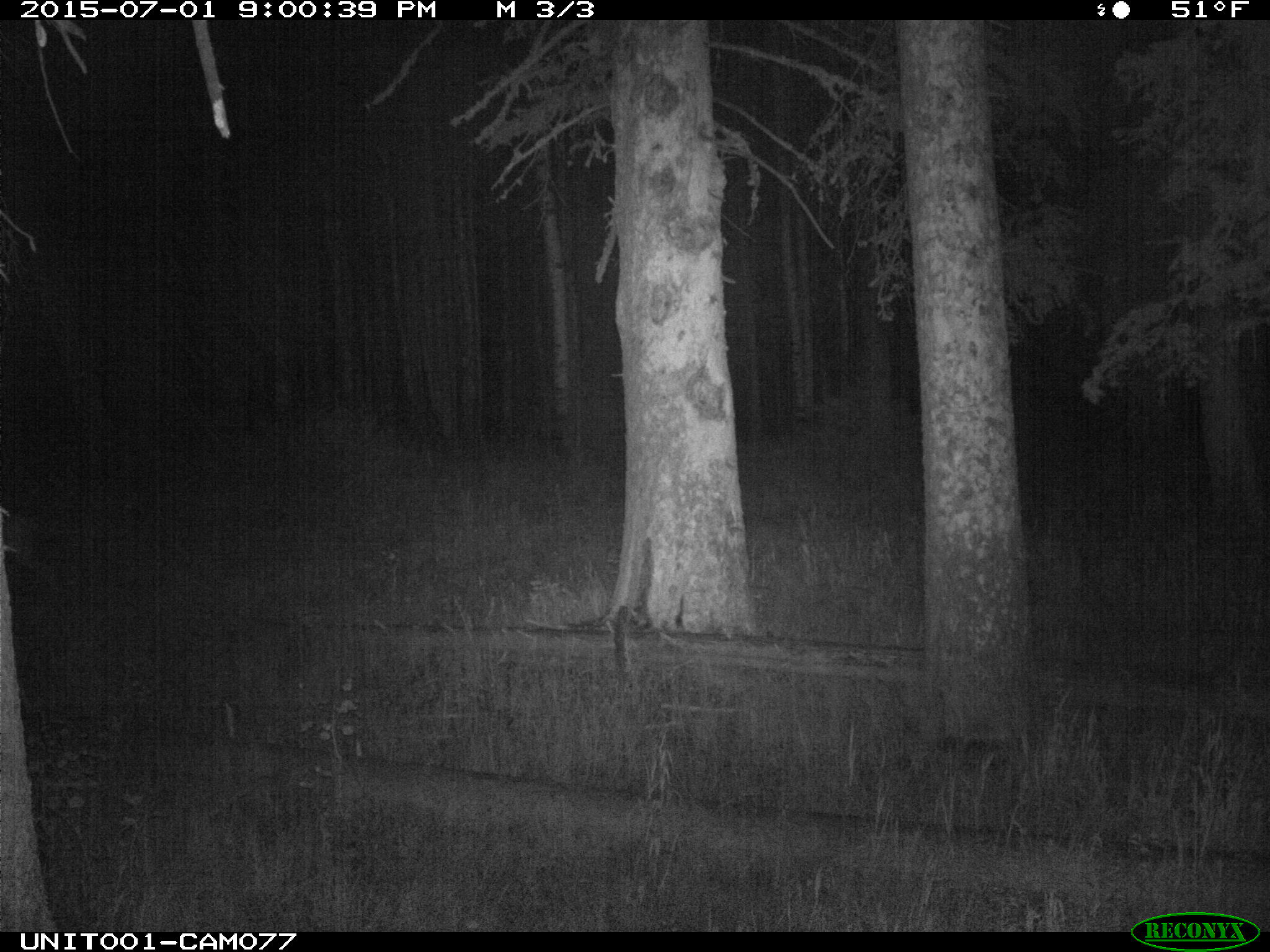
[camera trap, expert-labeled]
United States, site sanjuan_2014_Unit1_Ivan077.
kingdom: Animalia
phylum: Chordata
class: Mammalia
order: Artiodactyla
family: Cervidae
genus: Odocoileus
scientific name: Odocoileus hemionus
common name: mule deer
Odocoileus hemionus (mule deer).